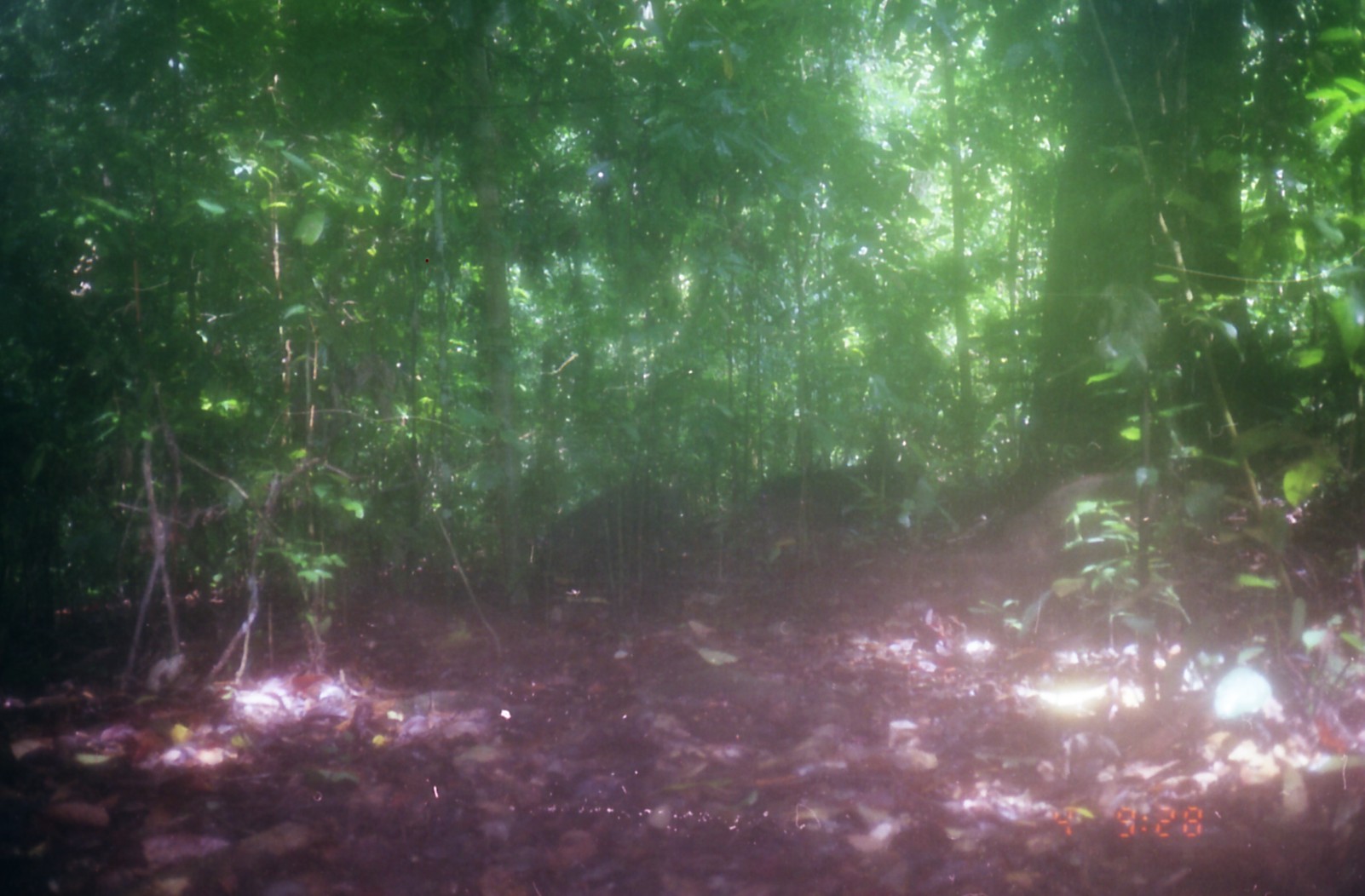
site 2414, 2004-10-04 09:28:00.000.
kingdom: Animalia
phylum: Chordata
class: Mammalia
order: Artiodactyla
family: Suidae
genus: Sus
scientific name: Sus scrofa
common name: wild boar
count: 3